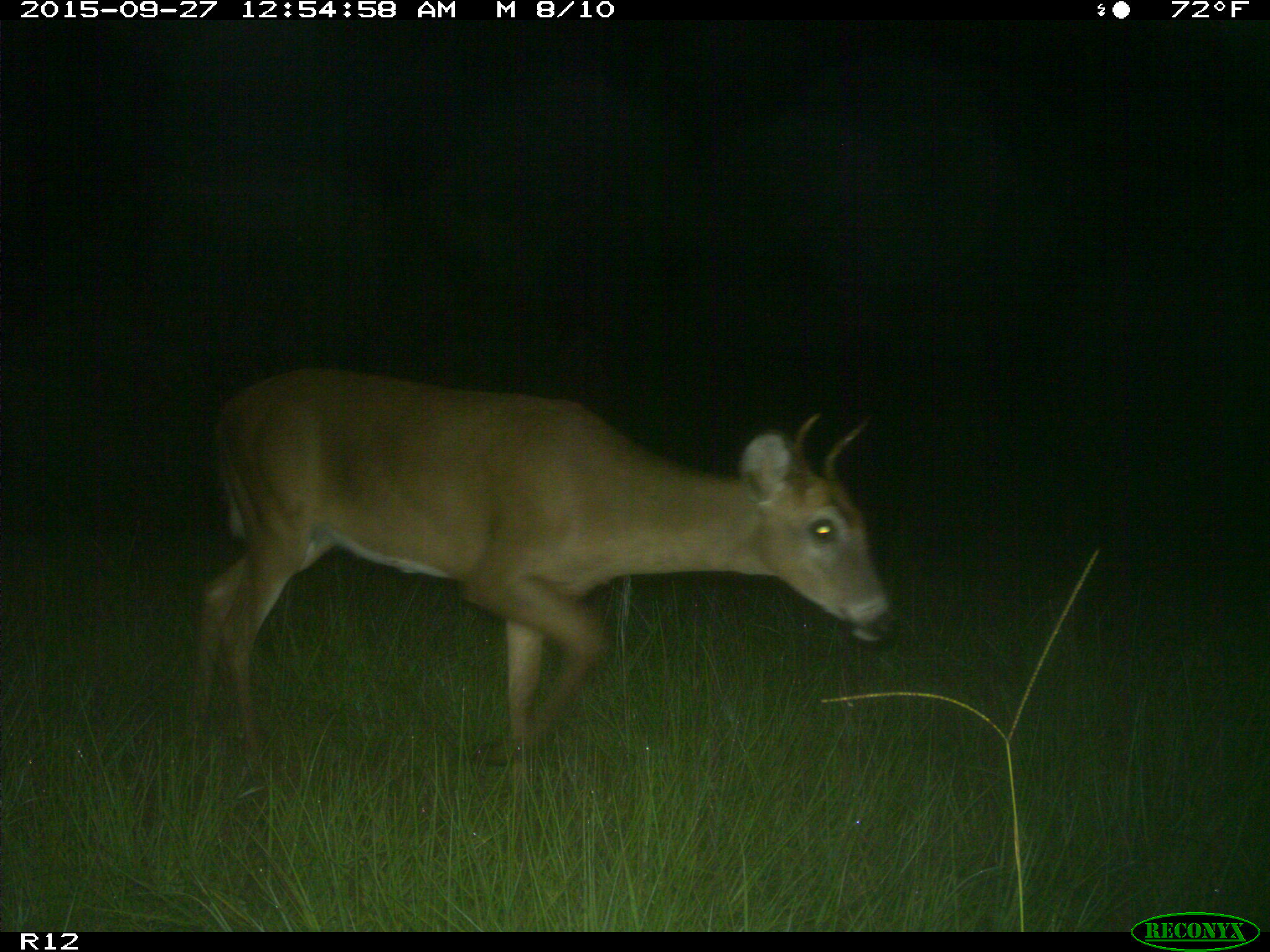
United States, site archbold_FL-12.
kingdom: Animalia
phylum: Chordata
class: Mammalia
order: Artiodactyla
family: Cervidae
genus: Odocoileus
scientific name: Odocoileus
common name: deer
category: unidentified deer